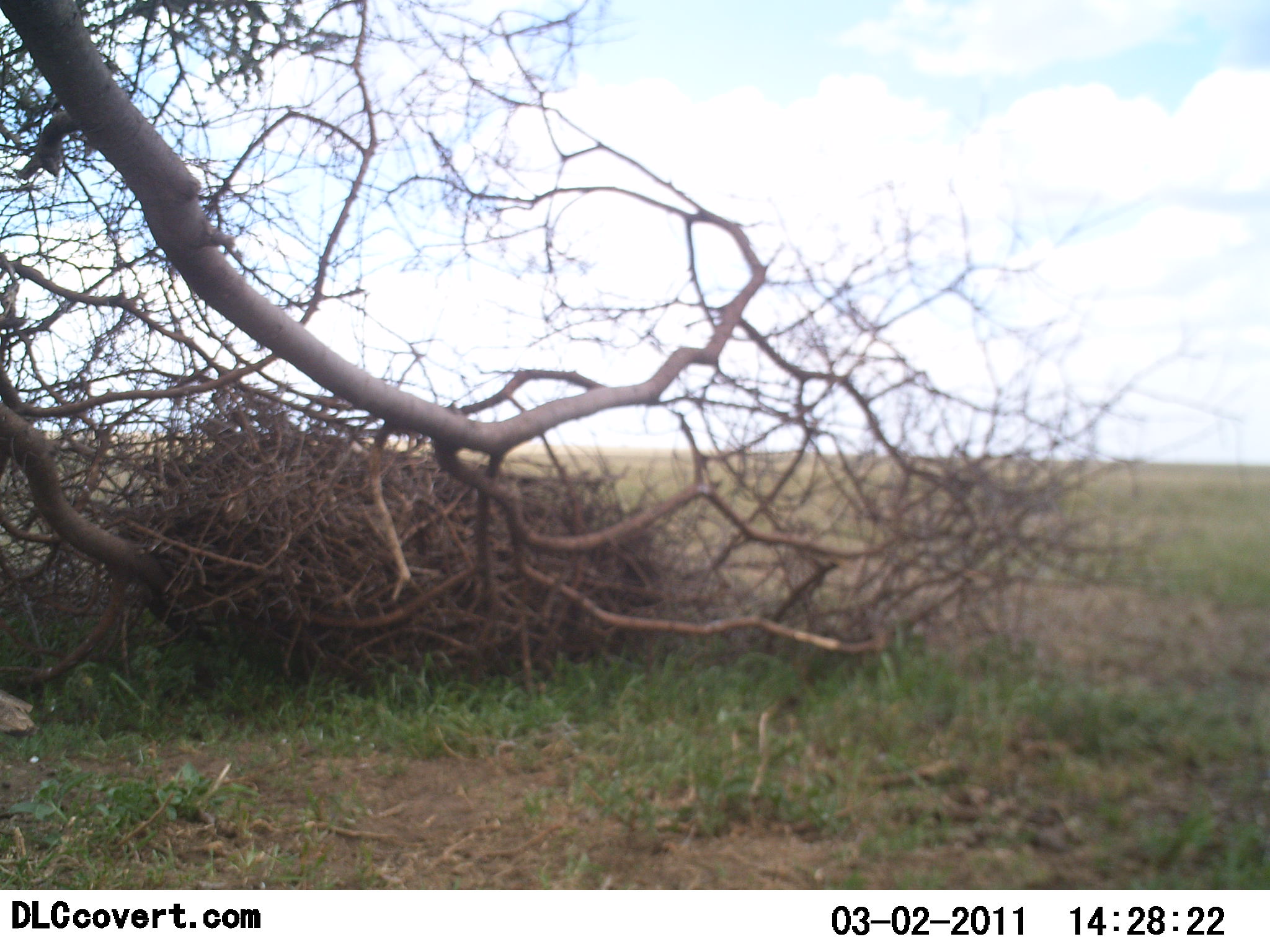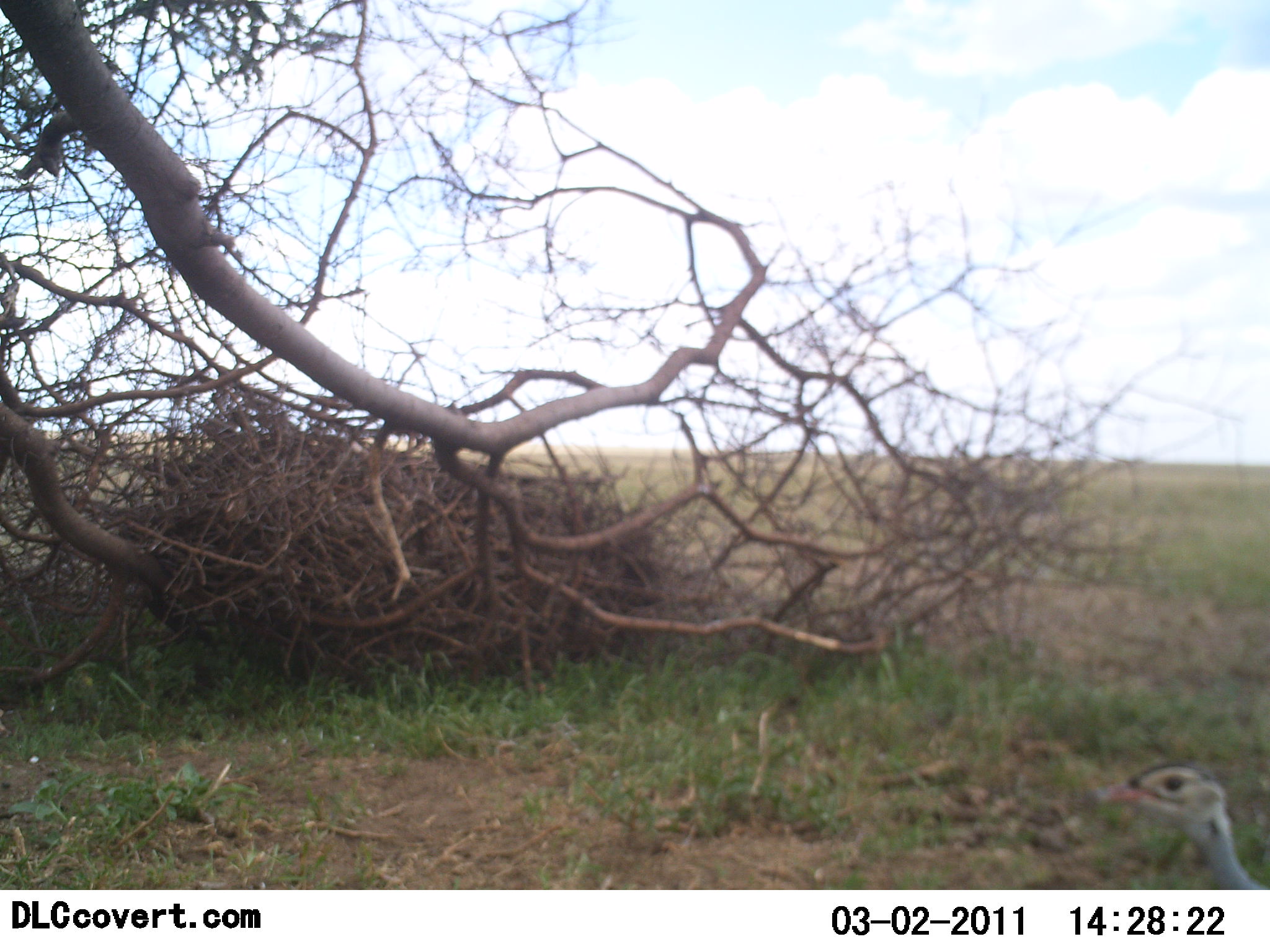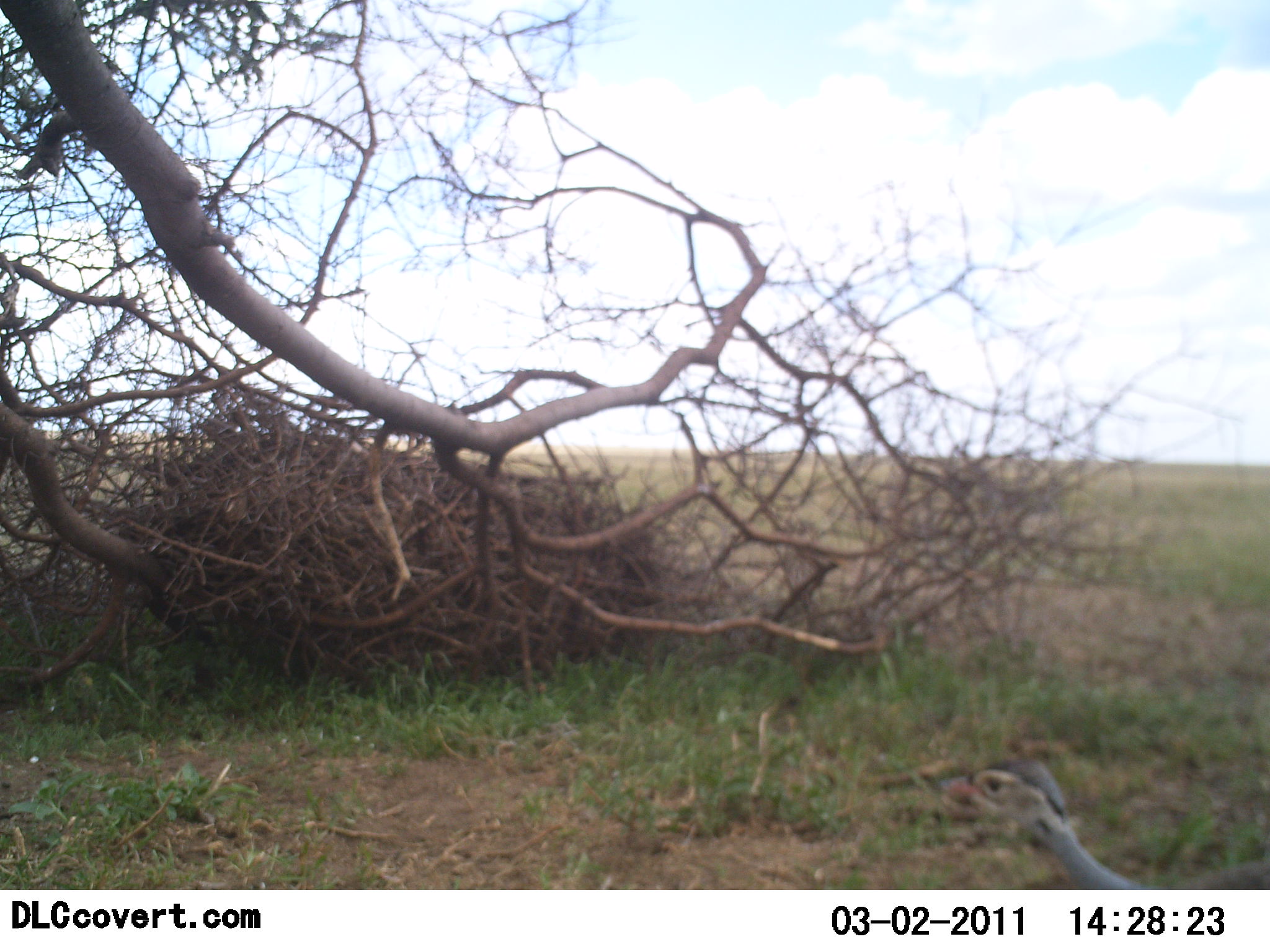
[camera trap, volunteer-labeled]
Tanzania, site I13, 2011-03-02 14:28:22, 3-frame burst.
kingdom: Animalia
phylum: Chordata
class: Aves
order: Galliformes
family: Numididae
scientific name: Numididae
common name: guinea fowl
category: guineafowl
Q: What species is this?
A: Guineafowl (guinea fowl) (Numididae).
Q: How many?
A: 1.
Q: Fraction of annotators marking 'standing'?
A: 33%.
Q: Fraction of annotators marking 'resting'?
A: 0%.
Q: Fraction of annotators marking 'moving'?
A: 67%.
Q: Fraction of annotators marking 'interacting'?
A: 0%.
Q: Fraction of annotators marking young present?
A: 0%.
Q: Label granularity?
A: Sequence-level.